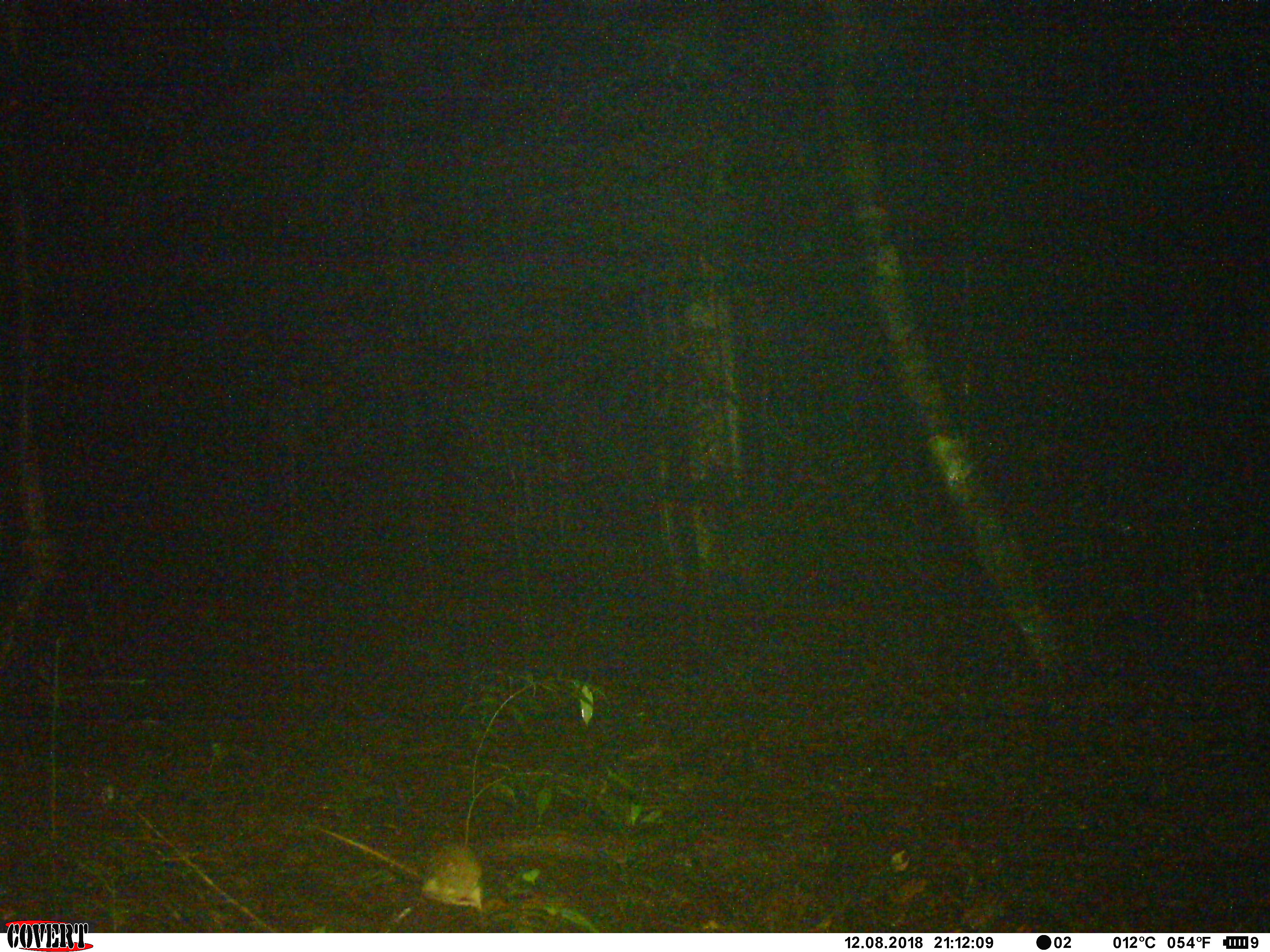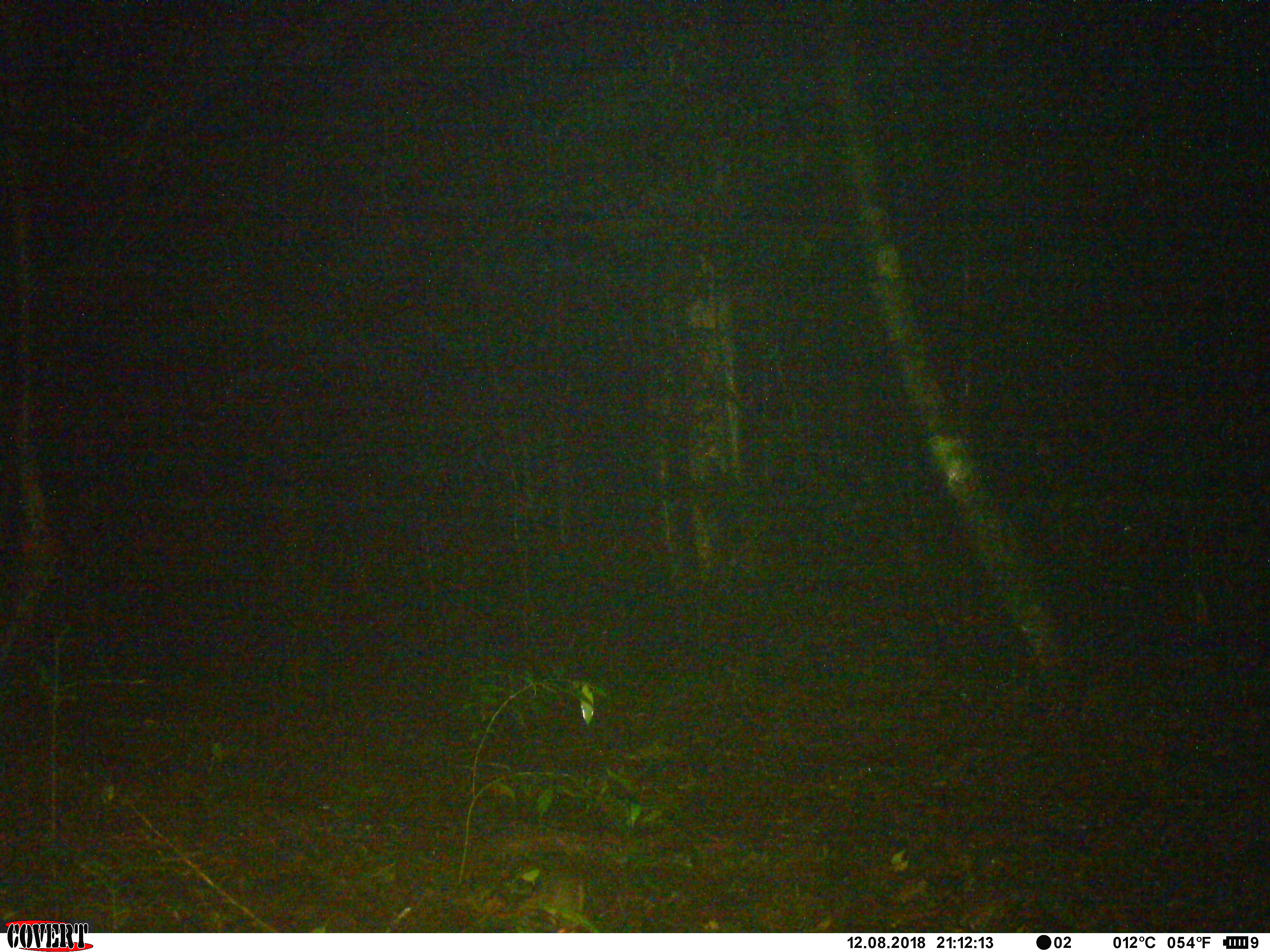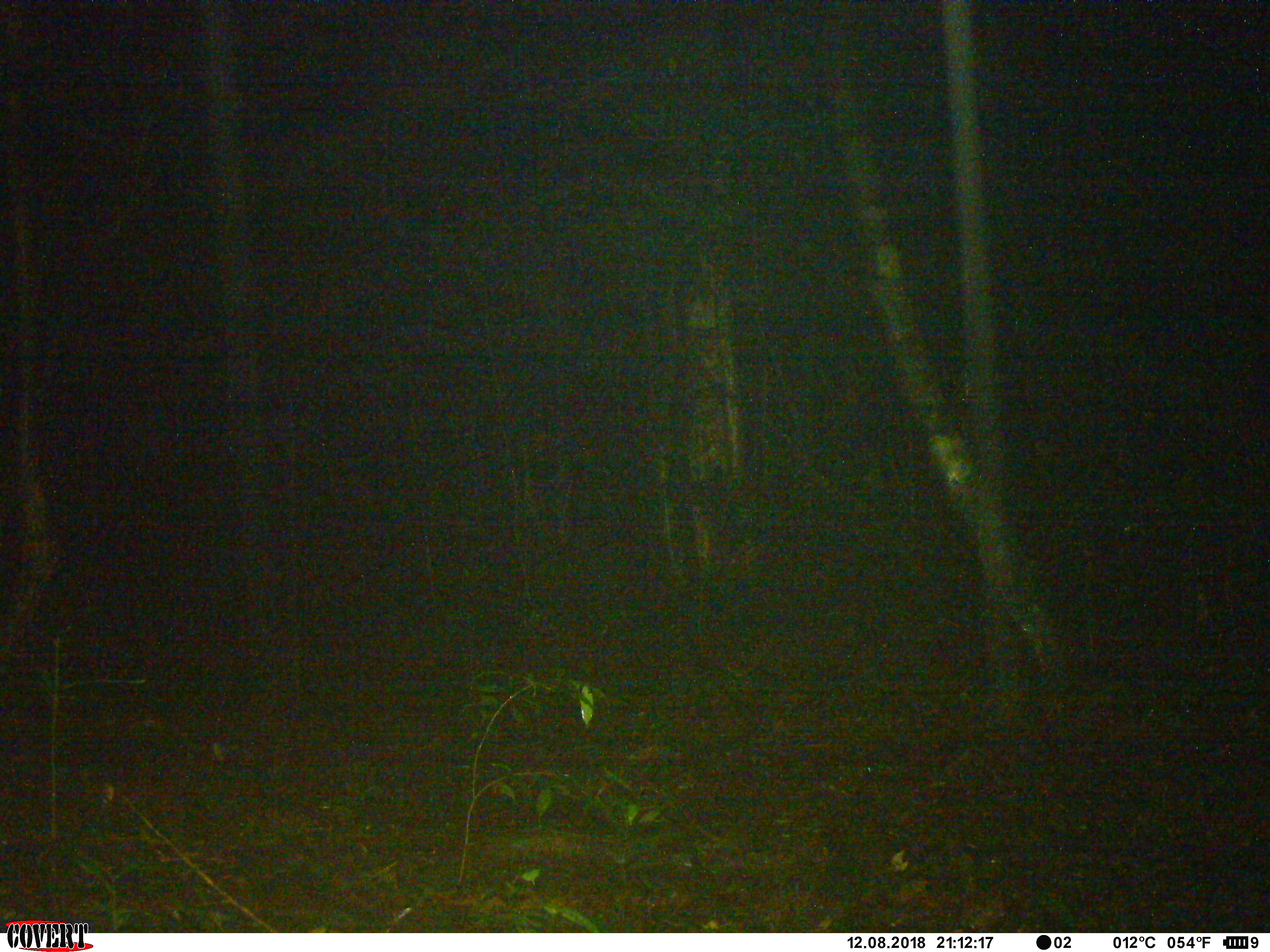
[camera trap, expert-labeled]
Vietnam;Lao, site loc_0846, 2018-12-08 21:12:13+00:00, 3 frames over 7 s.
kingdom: Animalia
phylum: Chordata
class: Mammalia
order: Rodentia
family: Muridae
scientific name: Muridae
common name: old-world mice and rats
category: unidentified murid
Unidentified murid (old-world mice and rats) (Muridae). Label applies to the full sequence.